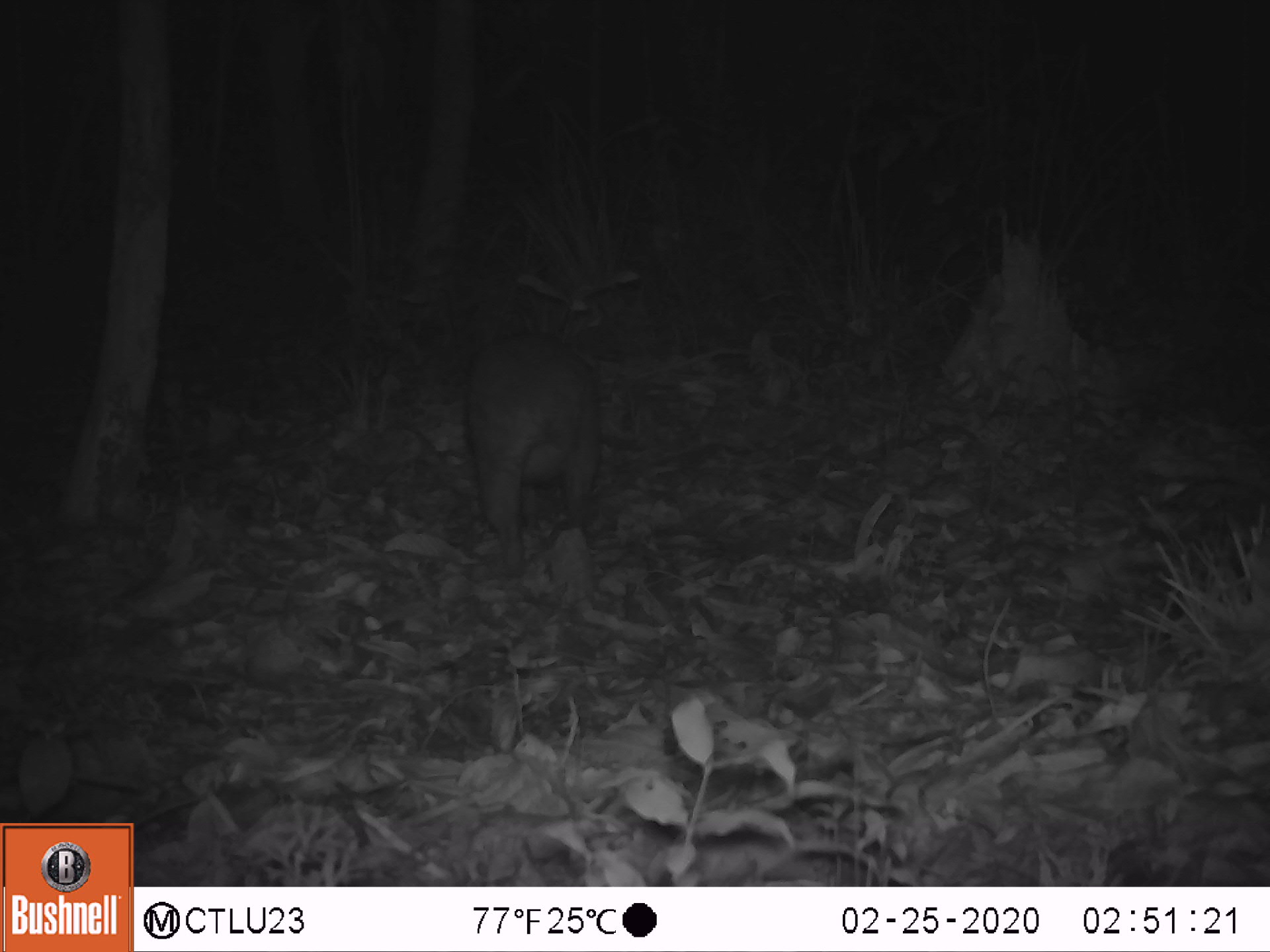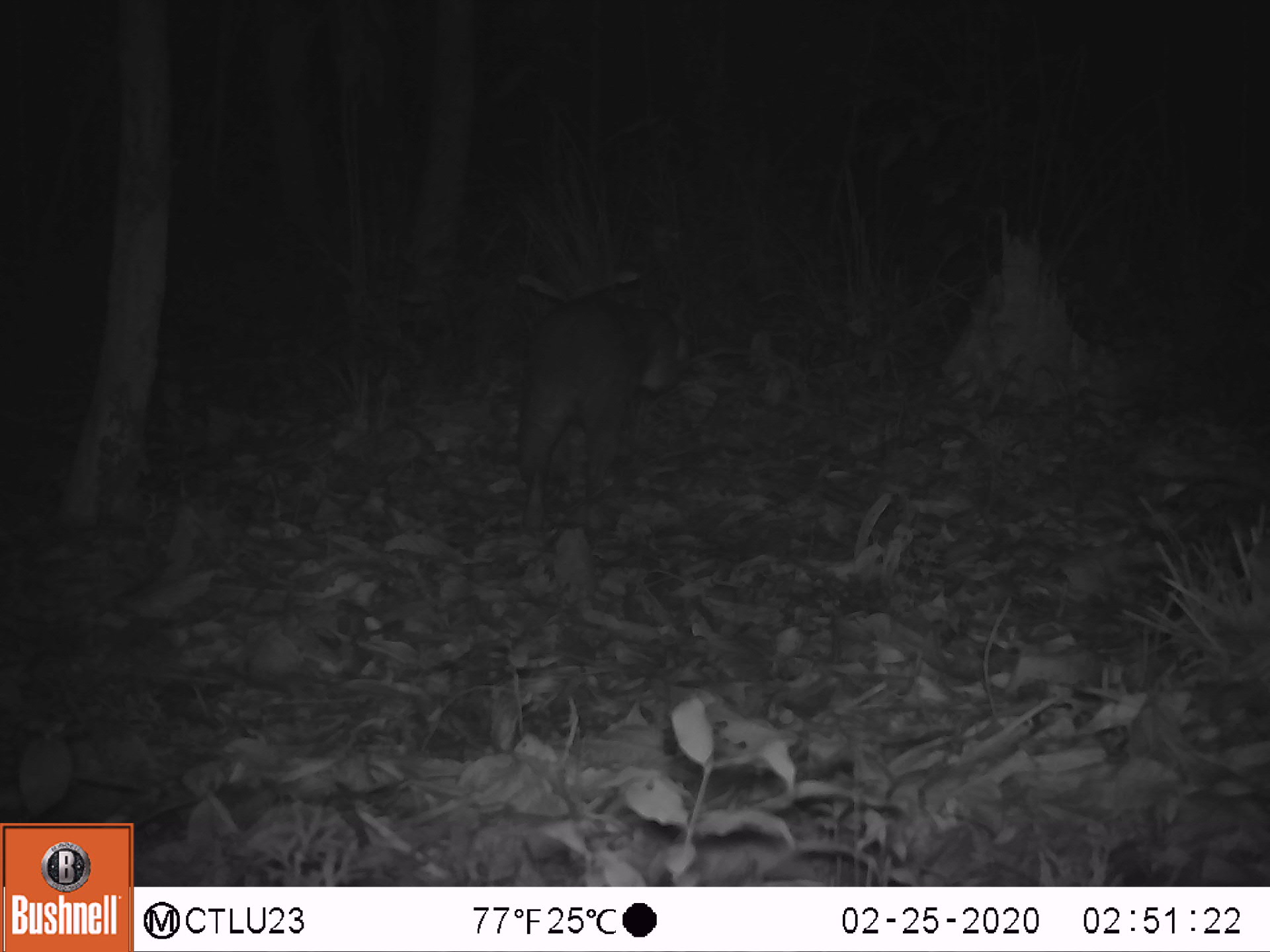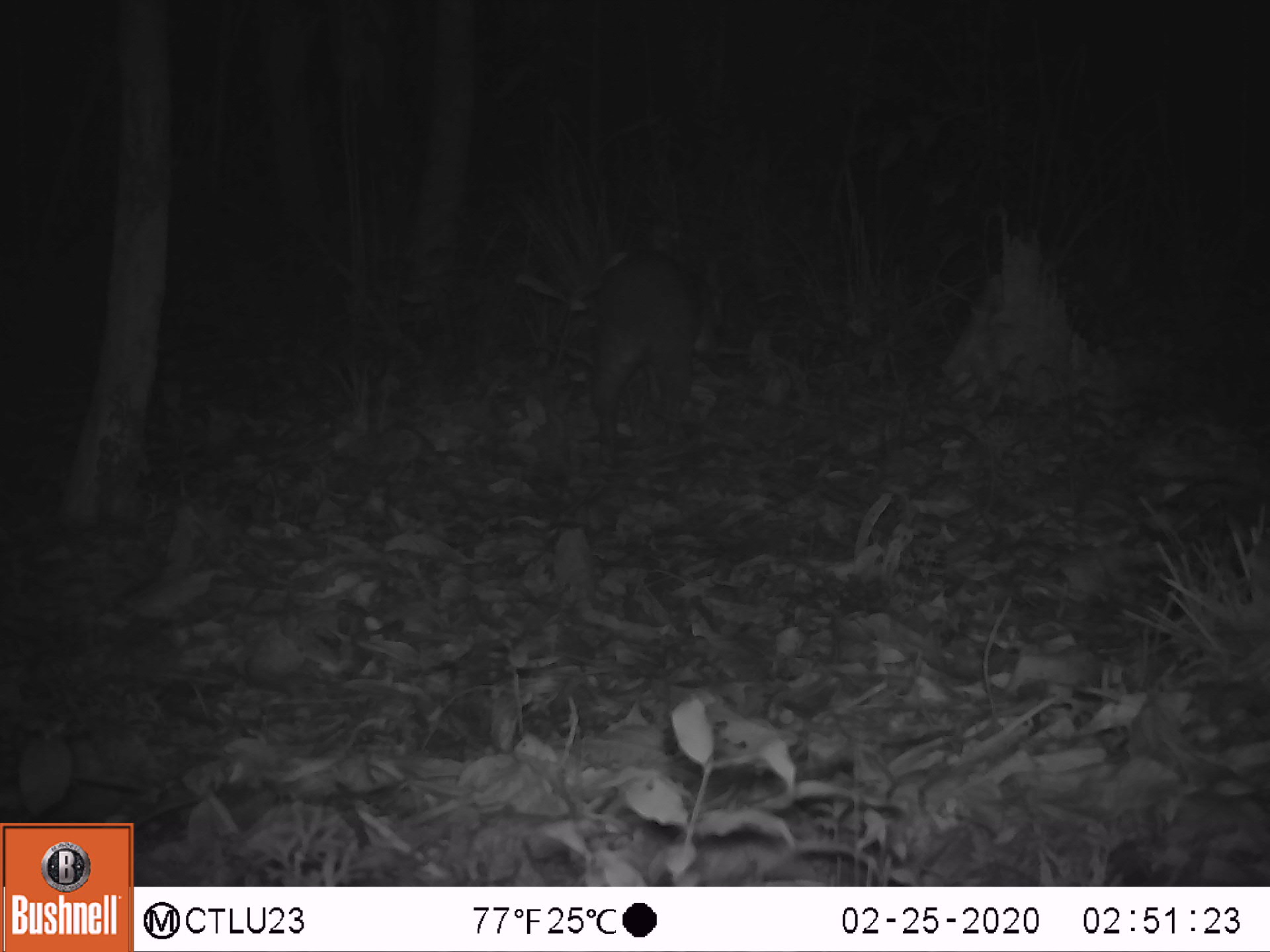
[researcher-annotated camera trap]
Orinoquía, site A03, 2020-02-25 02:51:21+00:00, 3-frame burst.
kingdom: Animalia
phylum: Chordata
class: Mammalia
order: Rodentia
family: Cuniculidae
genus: Cuniculus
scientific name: Cuniculus paca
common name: spotted paca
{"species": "spotted paca (Cuniculus paca)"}